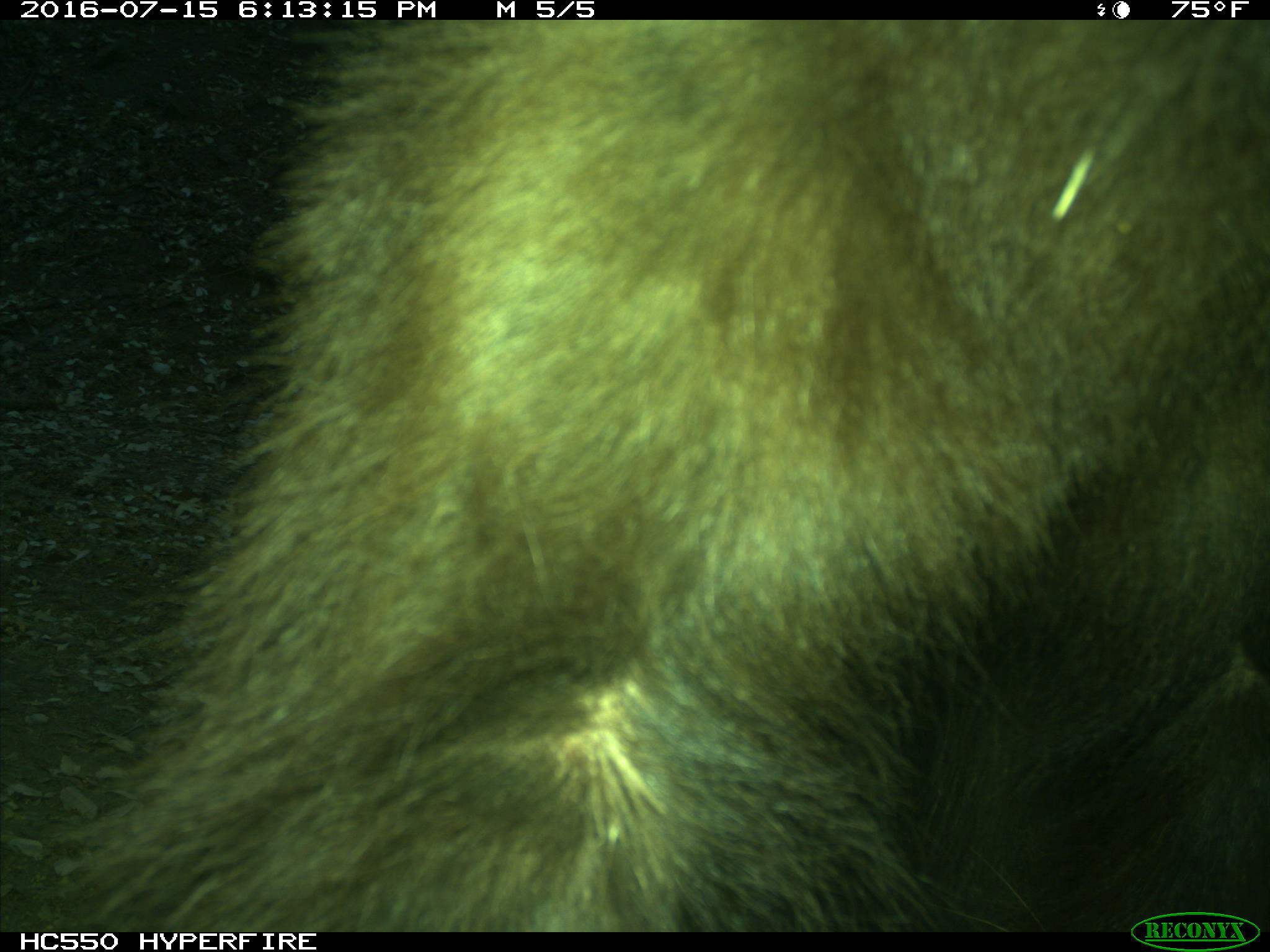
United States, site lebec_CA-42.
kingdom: Animalia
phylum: Chordata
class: Mammalia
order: Carnivora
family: Ursidae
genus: Ursus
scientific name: Ursus americanus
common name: american black bear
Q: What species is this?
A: Ursus americanus (american black bear).